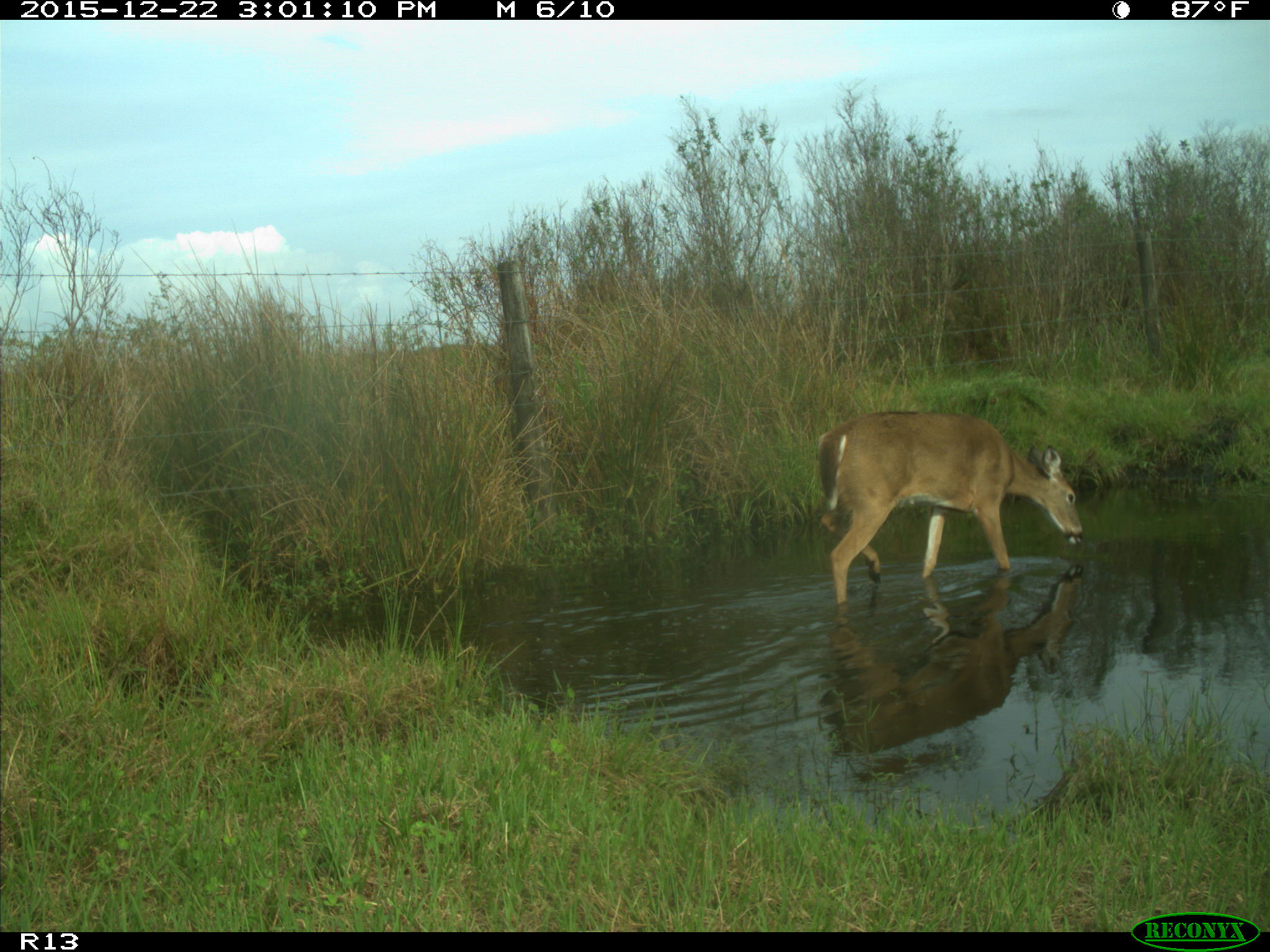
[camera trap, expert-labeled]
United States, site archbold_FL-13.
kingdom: Animalia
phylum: Chordata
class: Mammalia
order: Artiodactyla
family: Cervidae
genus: Odocoileus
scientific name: Odocoileus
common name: deer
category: unidentified deer